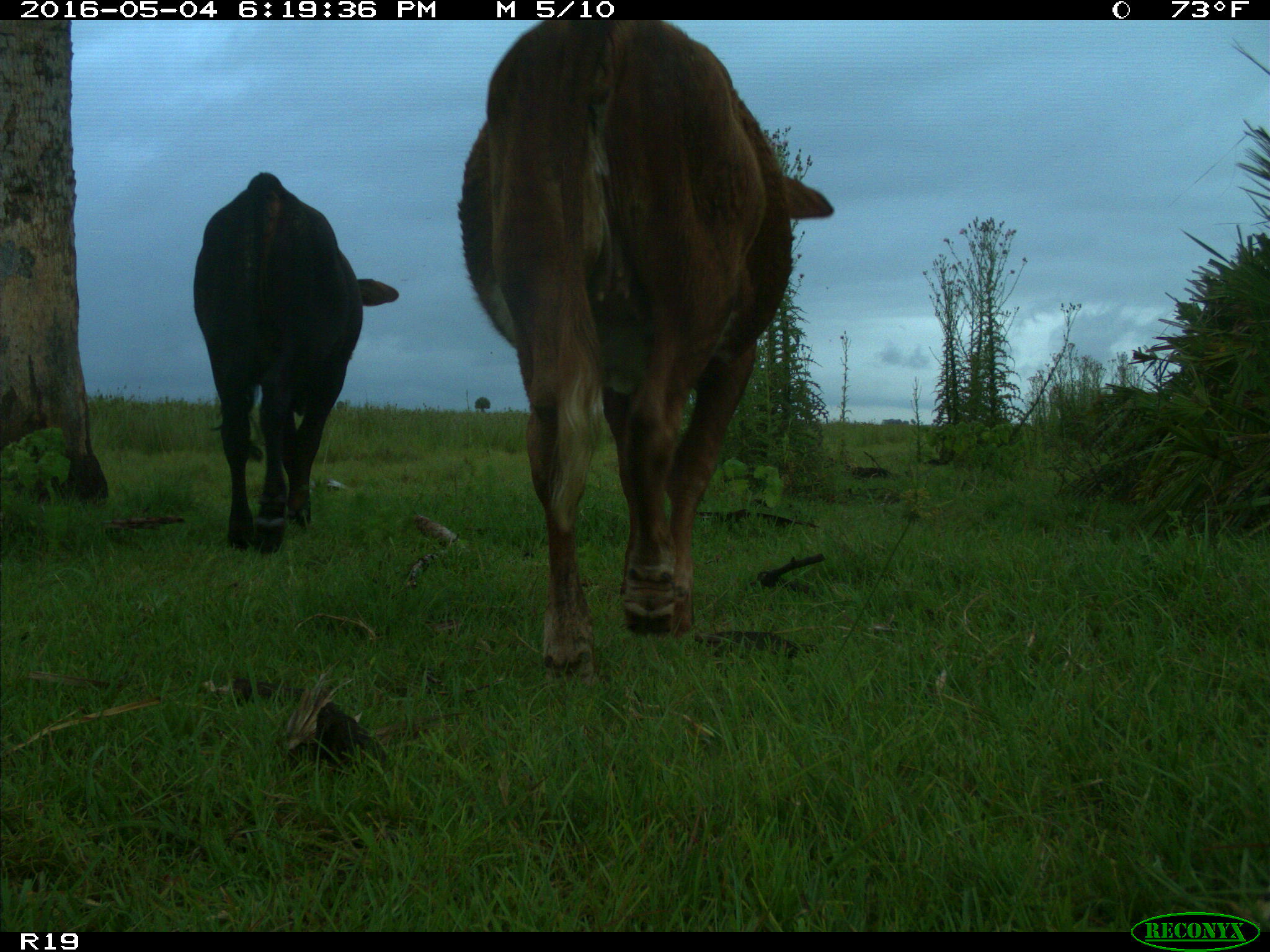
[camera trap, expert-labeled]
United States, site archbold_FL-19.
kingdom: Animalia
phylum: Chordata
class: Mammalia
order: Artiodactyla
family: Bovidae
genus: Bos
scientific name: Bos taurus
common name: domestic cow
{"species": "Bos taurus (domestic cow)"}